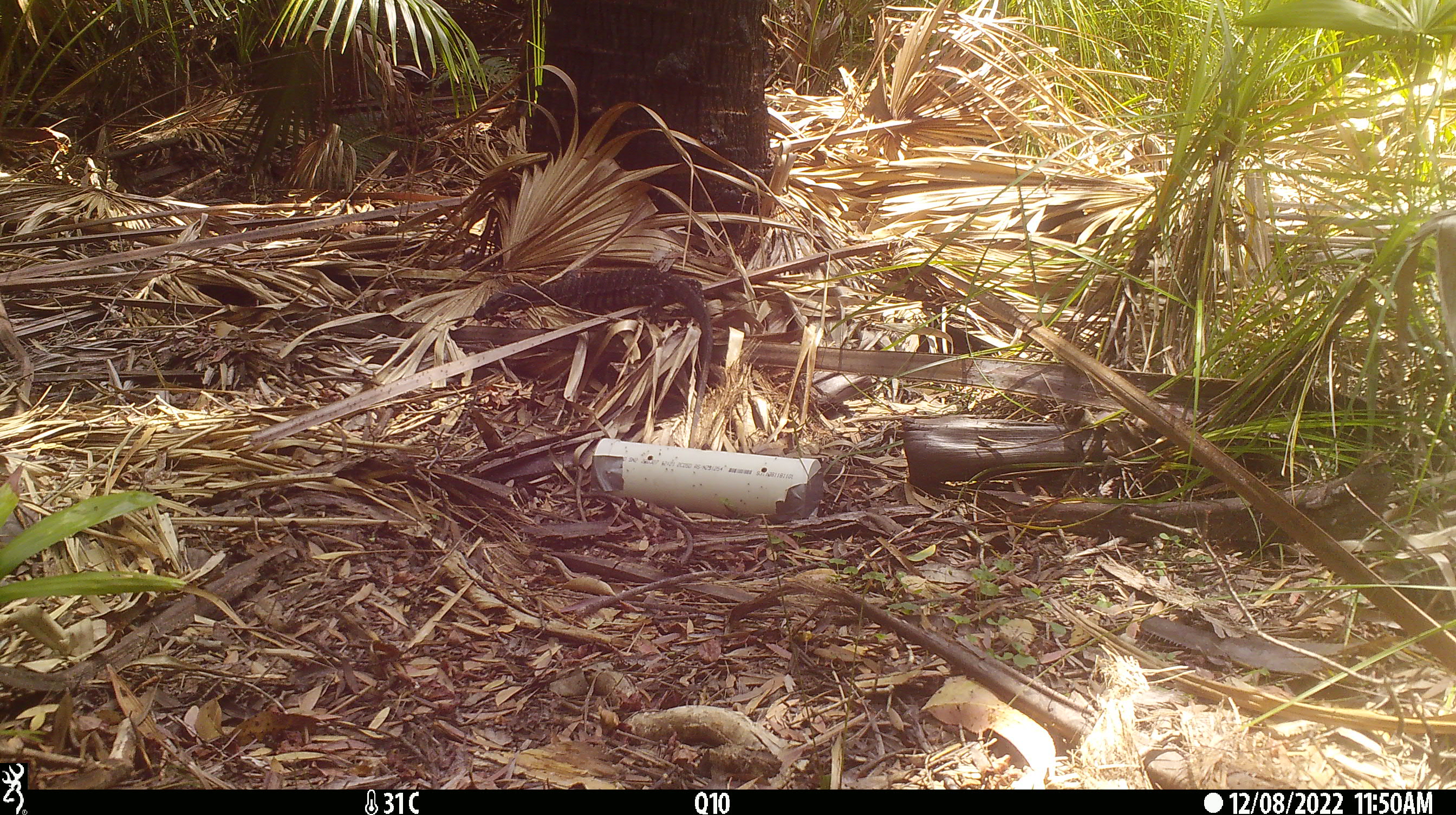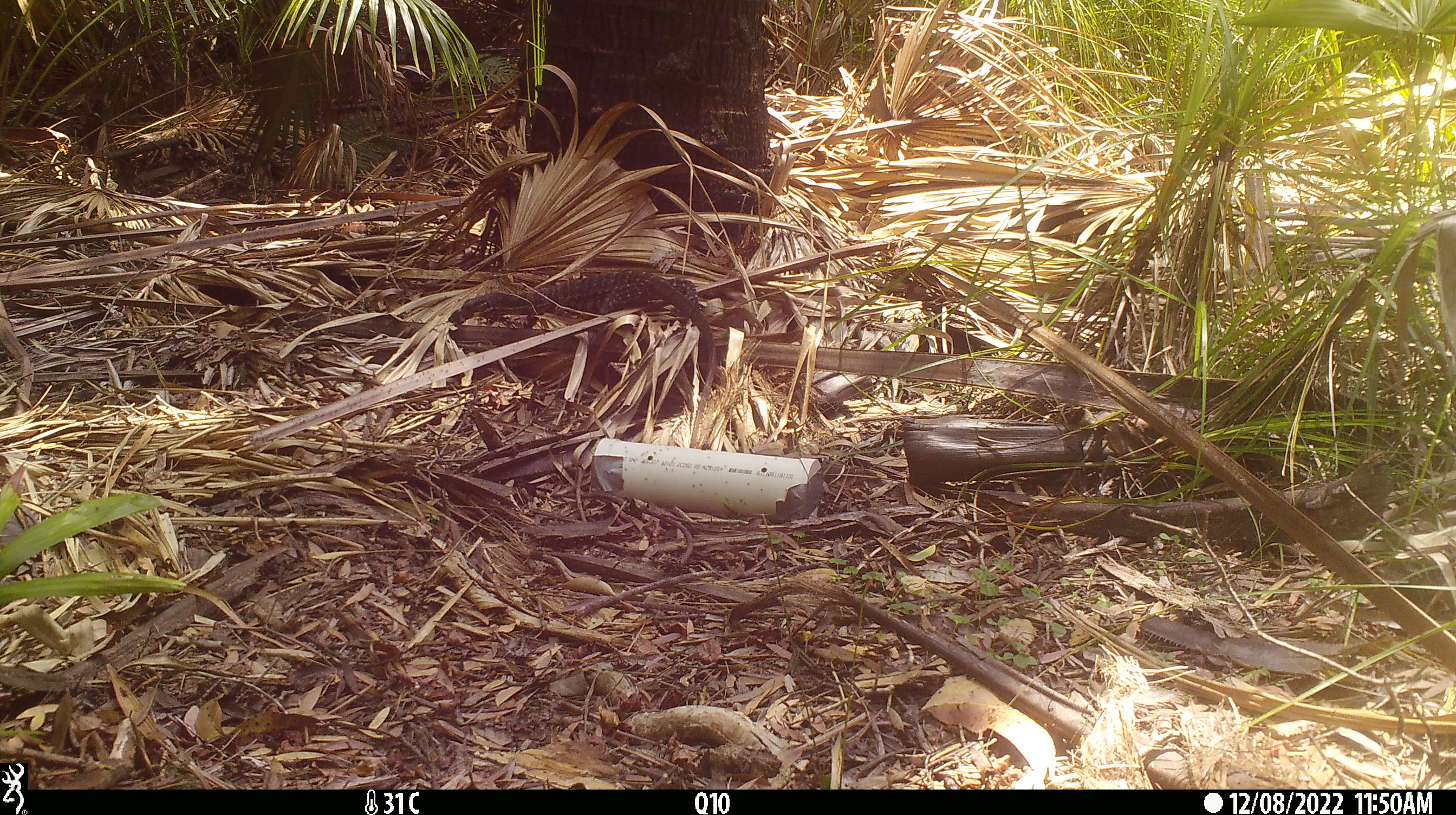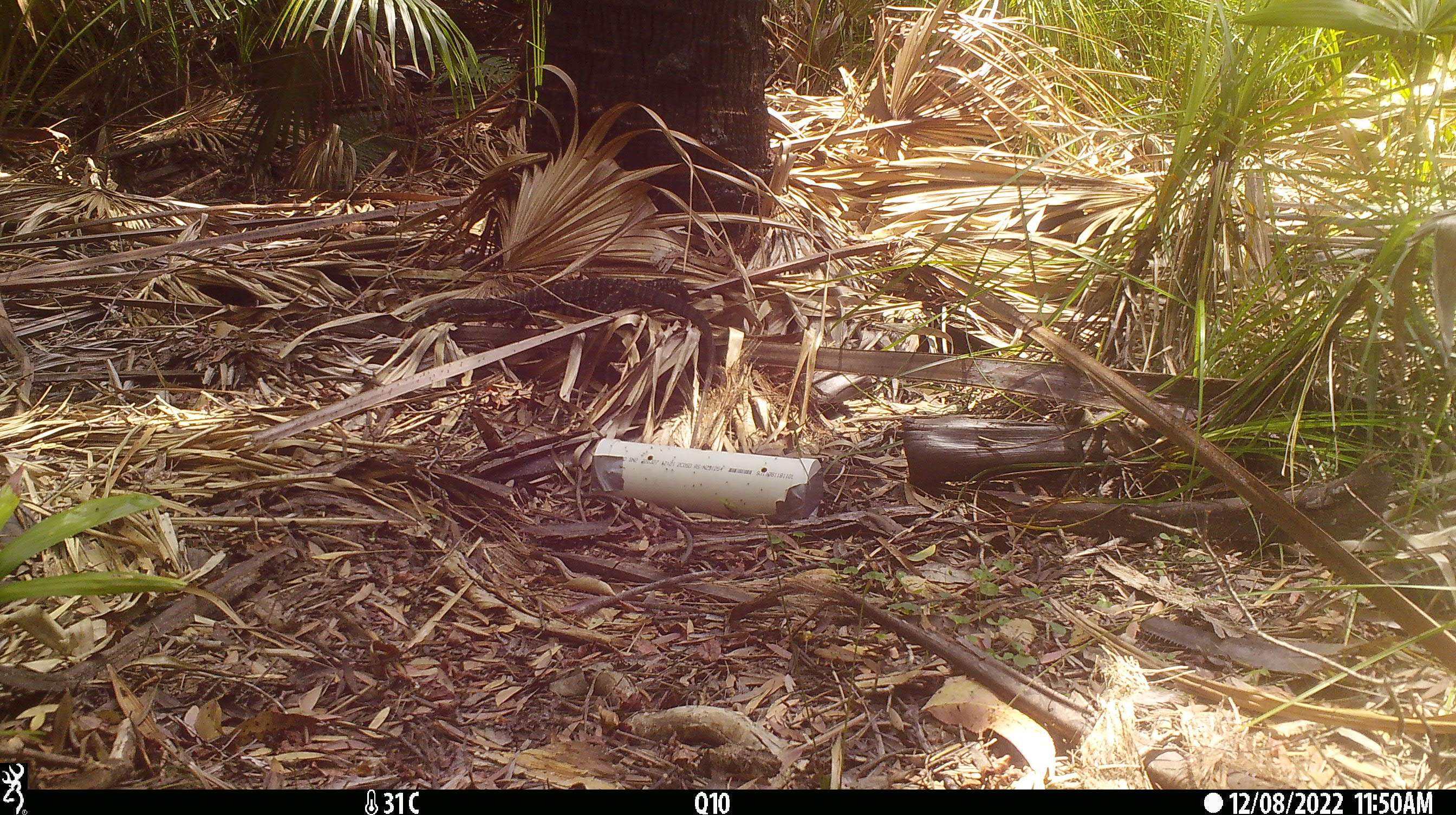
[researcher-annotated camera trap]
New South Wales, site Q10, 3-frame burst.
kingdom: Animalia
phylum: Chordata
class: Reptilia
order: Squamata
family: Varanidae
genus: Varanus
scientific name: Varanus varius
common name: lace monitor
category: goanna